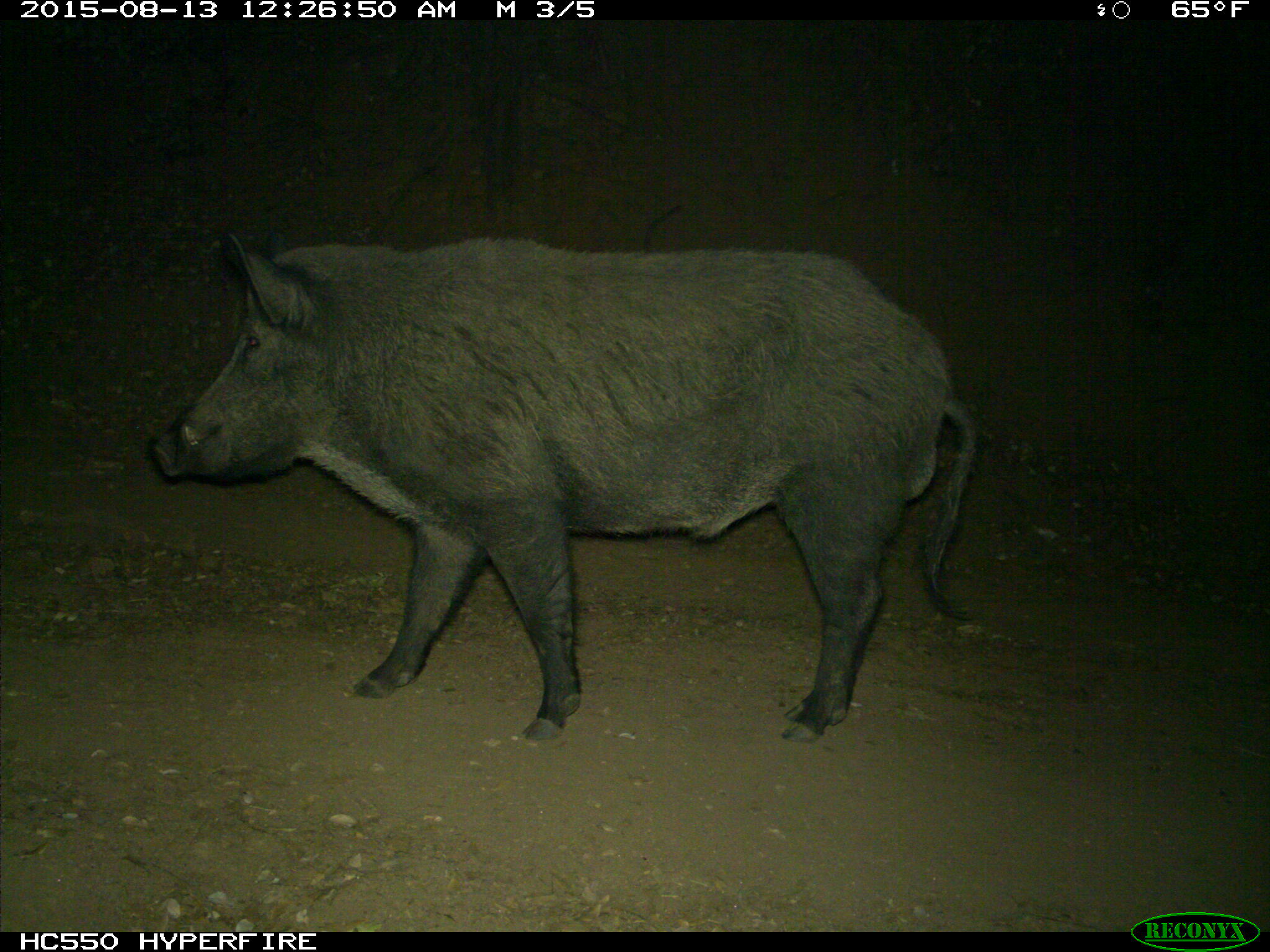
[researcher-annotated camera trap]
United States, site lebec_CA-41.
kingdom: Animalia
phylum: Chordata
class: Mammalia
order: Artiodactyla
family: Suidae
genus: Sus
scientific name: Sus scrofa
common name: wild boar